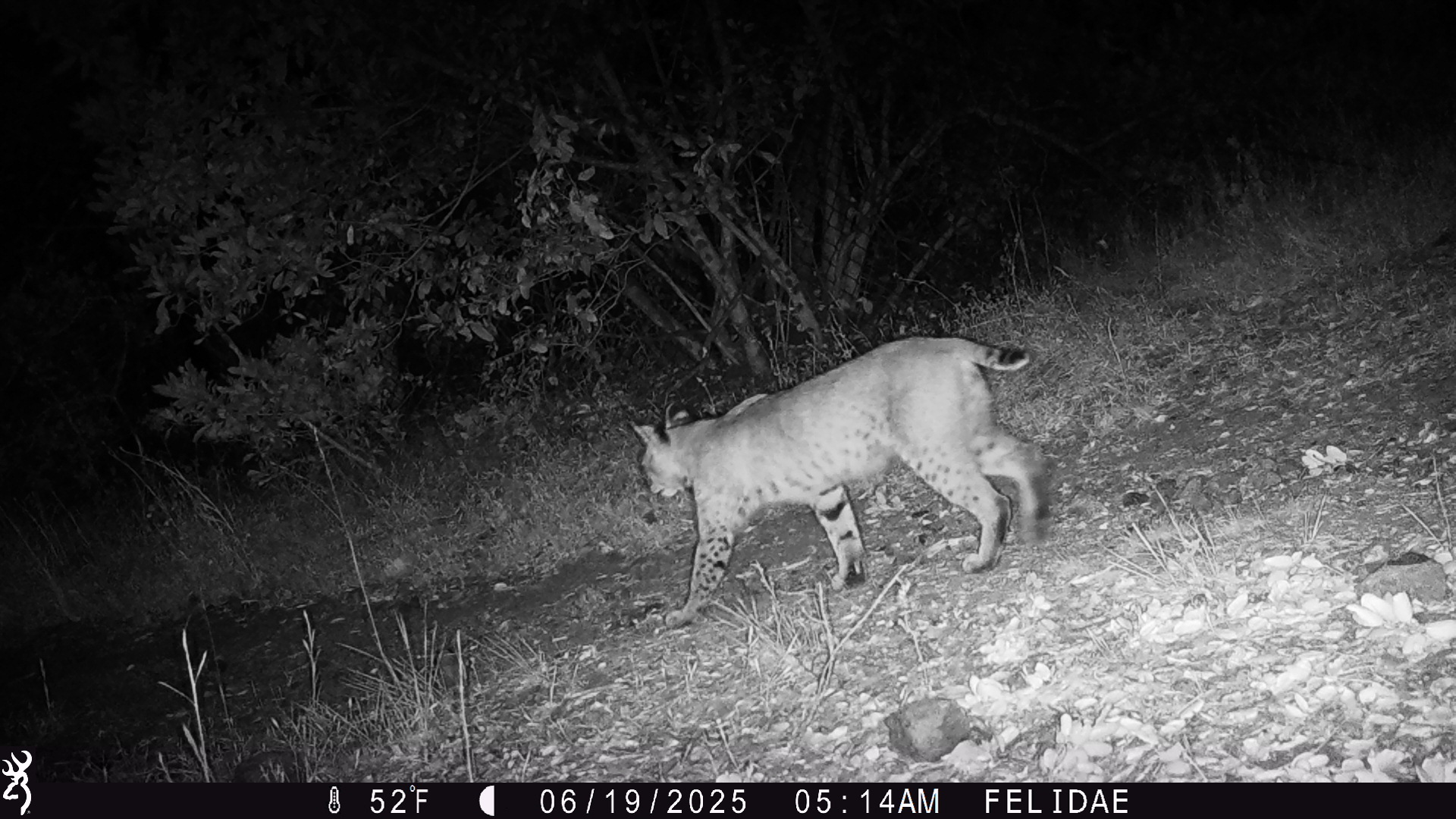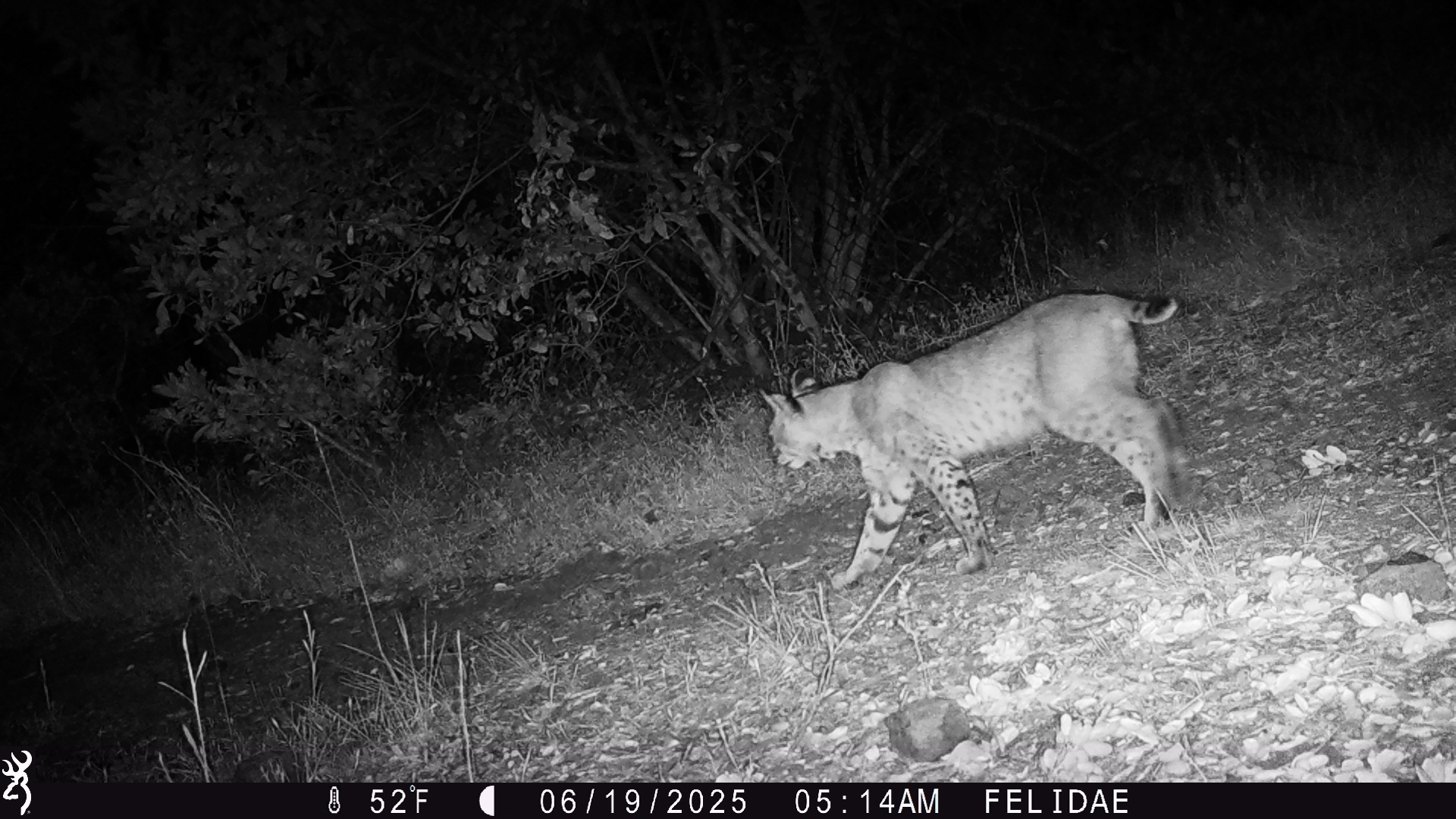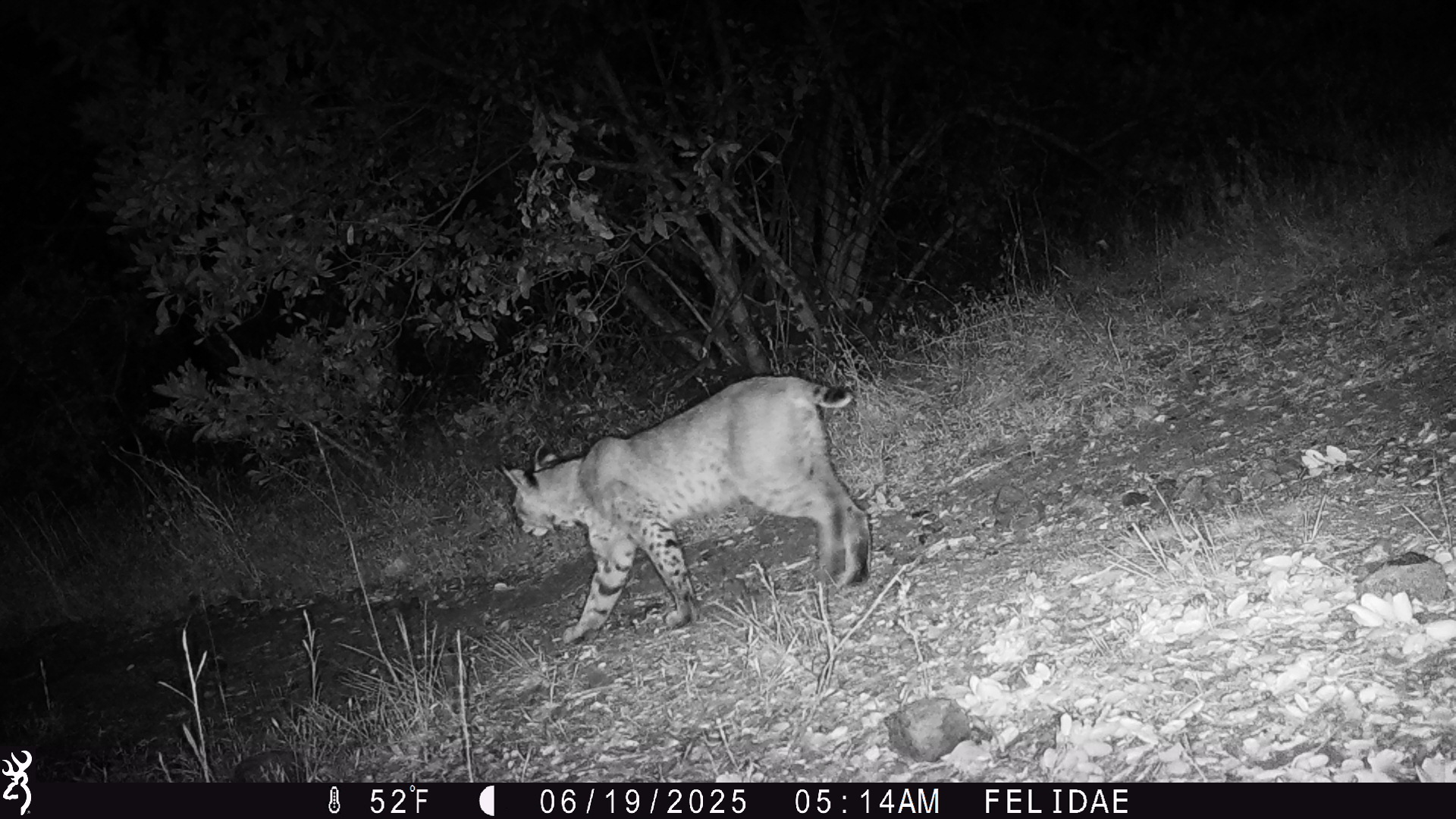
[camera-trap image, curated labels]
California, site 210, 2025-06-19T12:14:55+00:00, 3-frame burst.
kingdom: Animalia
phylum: Chordata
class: Mammalia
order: Carnivora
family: Felidae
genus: Lynx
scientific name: Lynx rufus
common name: bobcat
Bobcat (Lynx rufus).